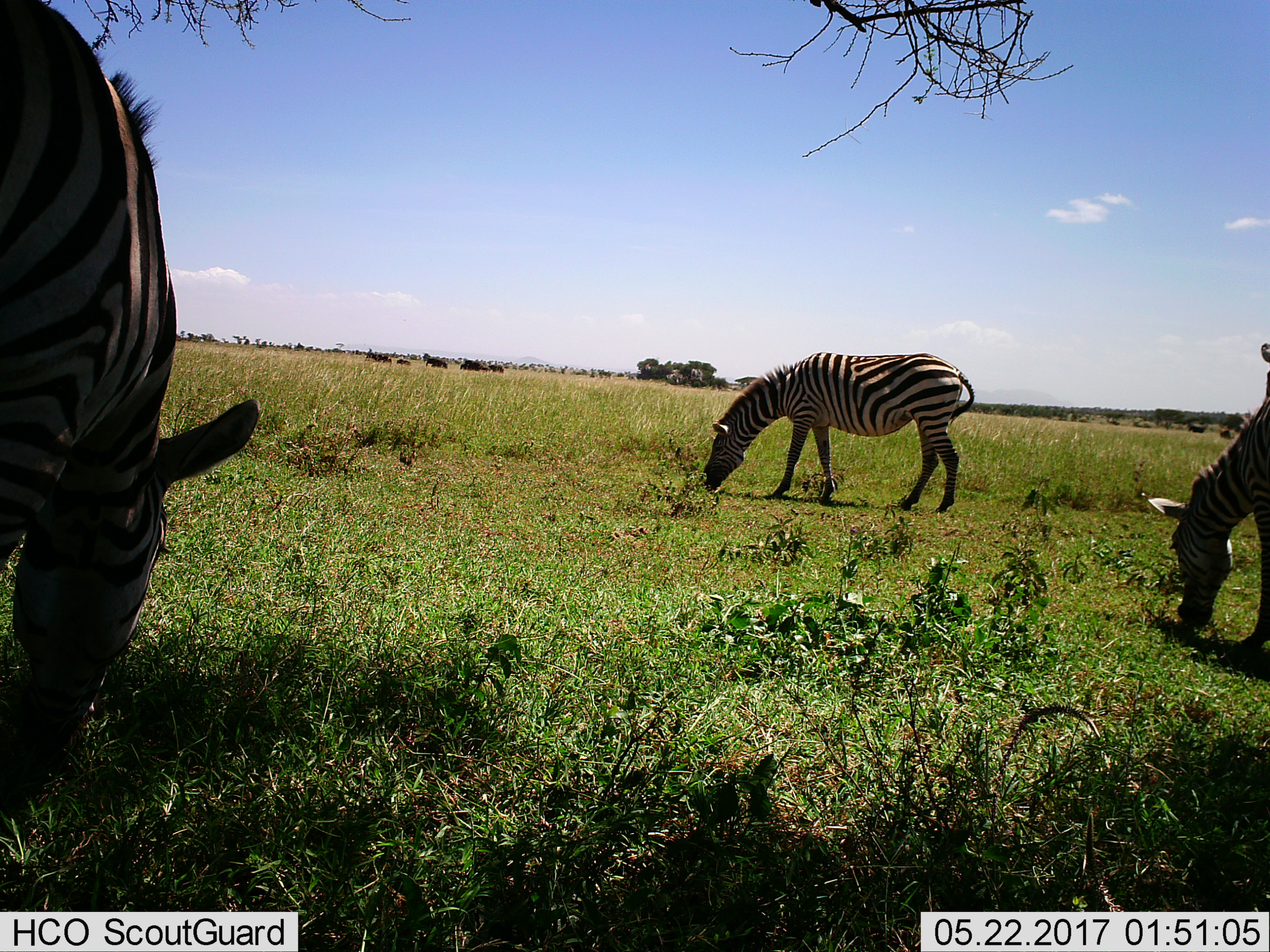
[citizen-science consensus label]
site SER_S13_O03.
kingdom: Animalia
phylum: Chordata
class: Mammalia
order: Perissodactyla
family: Equidae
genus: Equus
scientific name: Equus quagga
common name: plains zebra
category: zebraplains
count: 3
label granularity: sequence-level